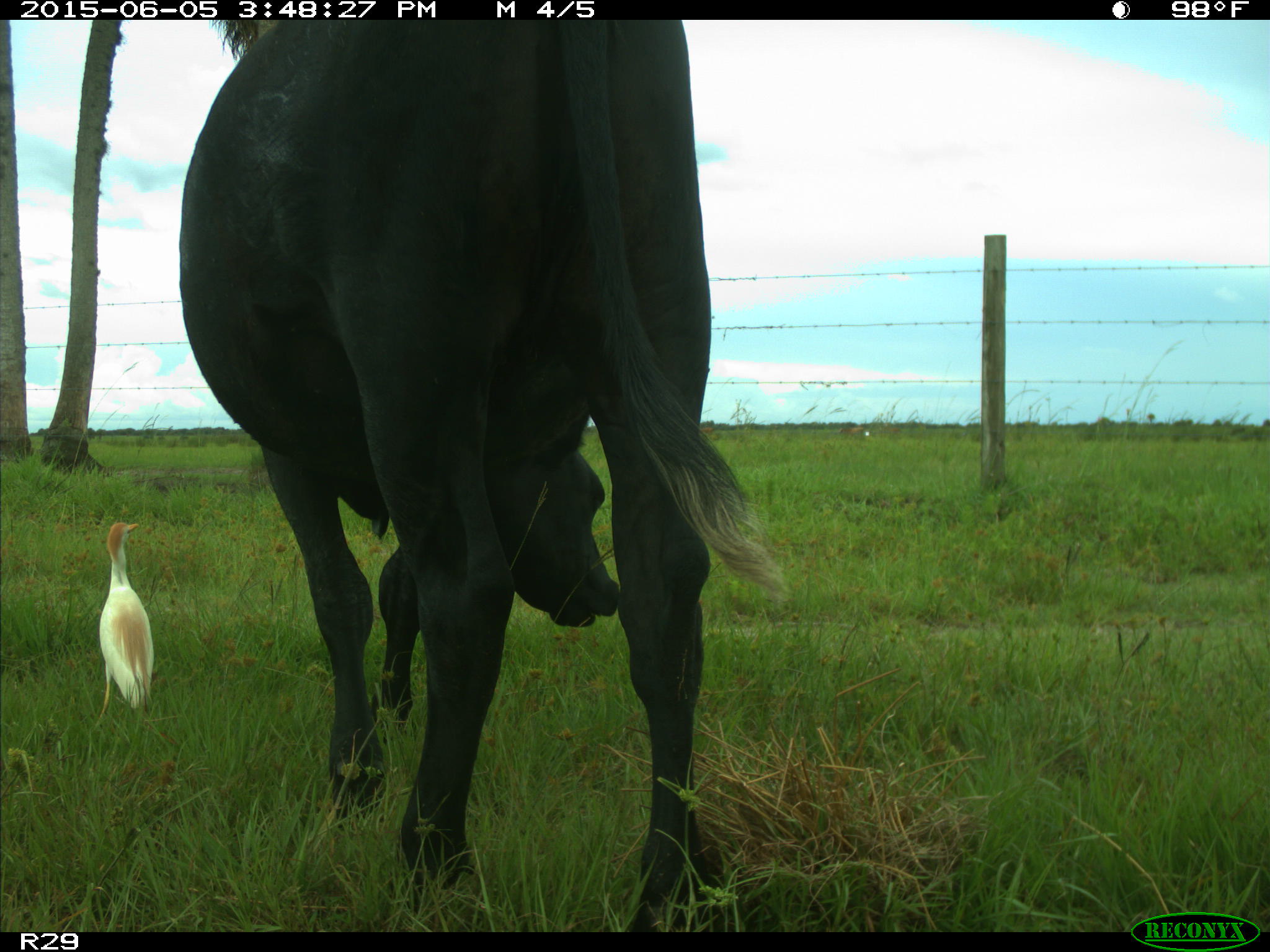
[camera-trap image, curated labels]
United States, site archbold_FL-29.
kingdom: Animalia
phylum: Chordata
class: Mammalia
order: Artiodactyla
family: Bovidae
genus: Bos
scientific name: Bos taurus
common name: domestic cow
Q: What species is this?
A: Bos taurus (domestic cow).